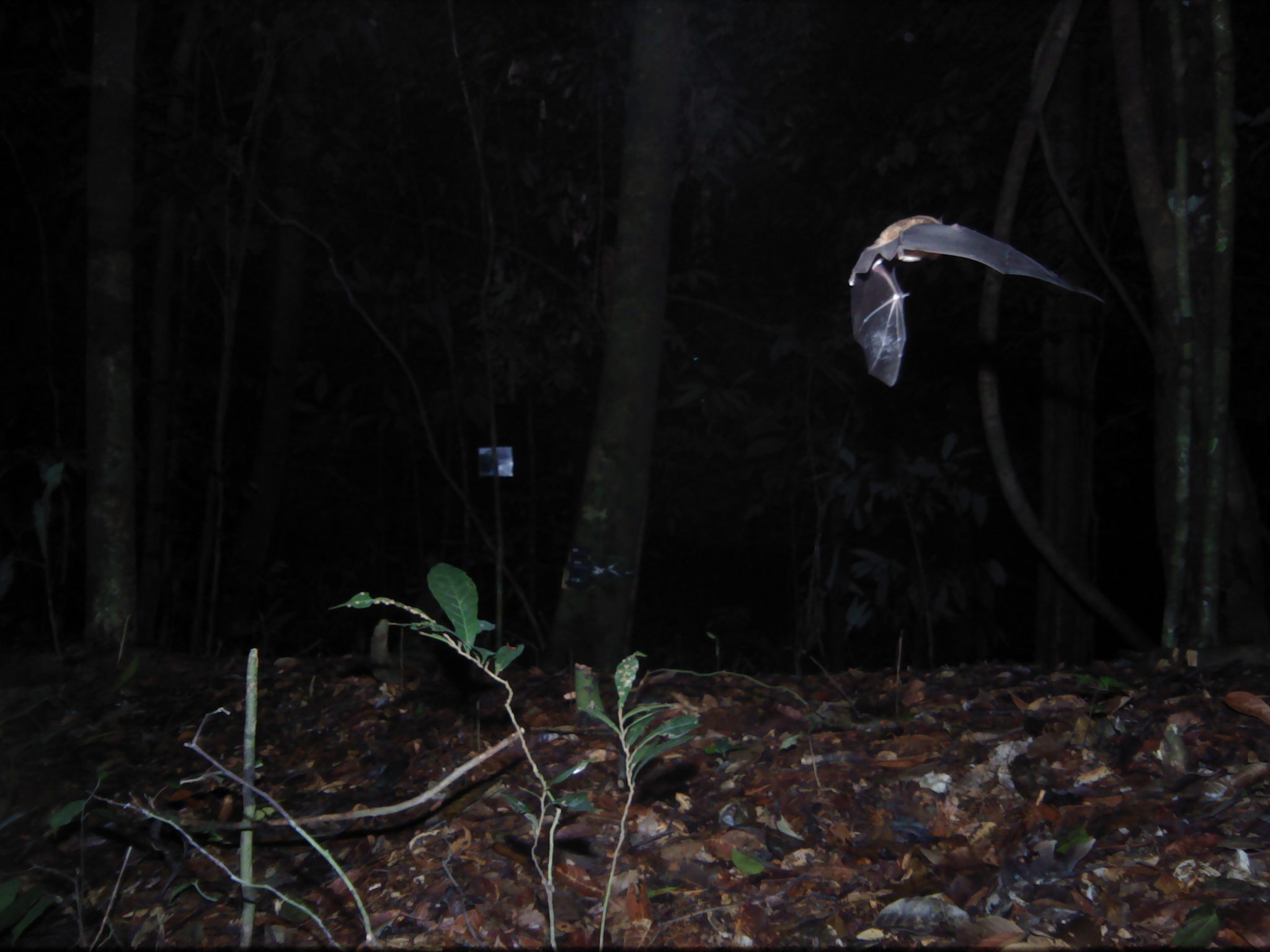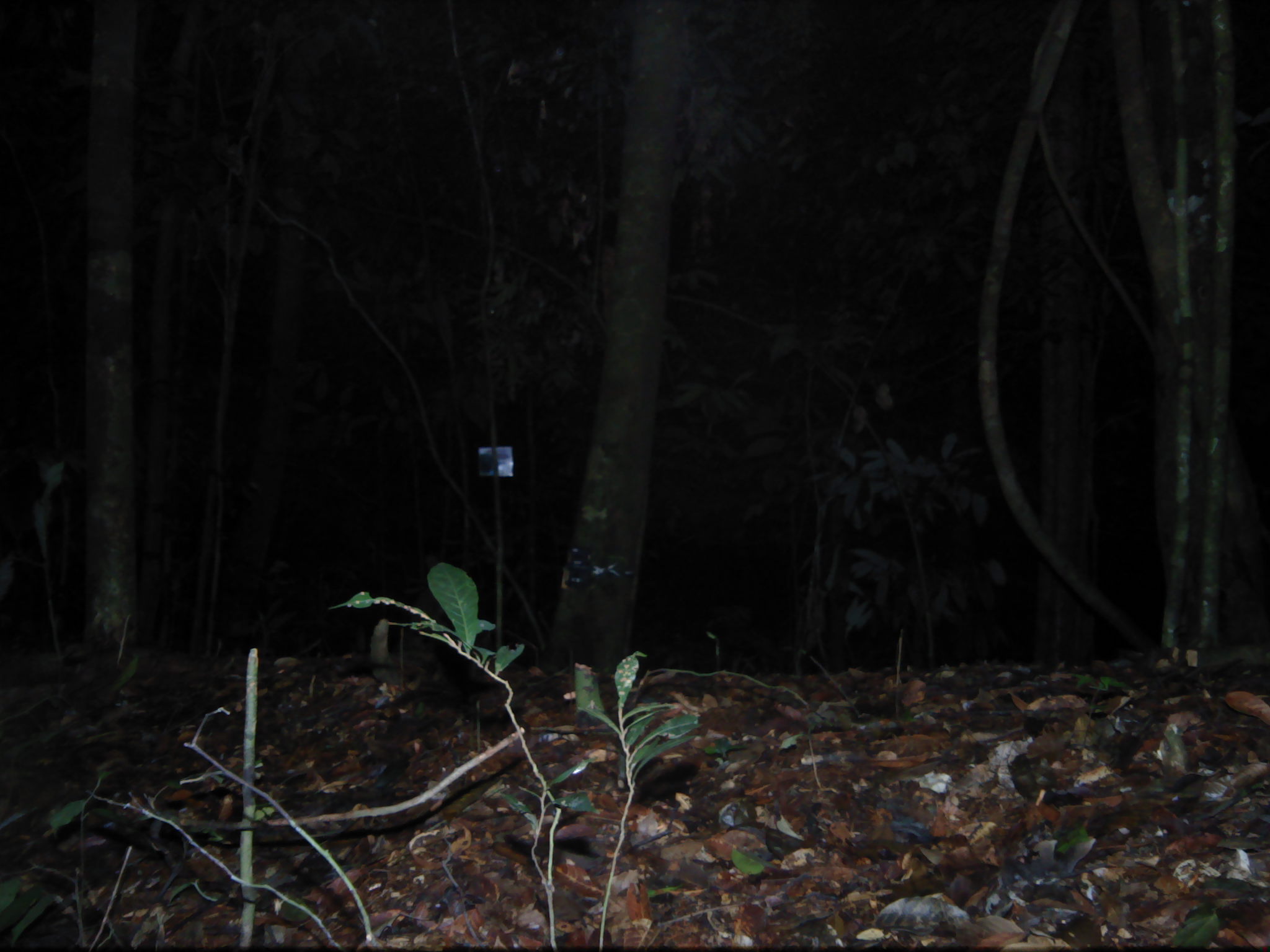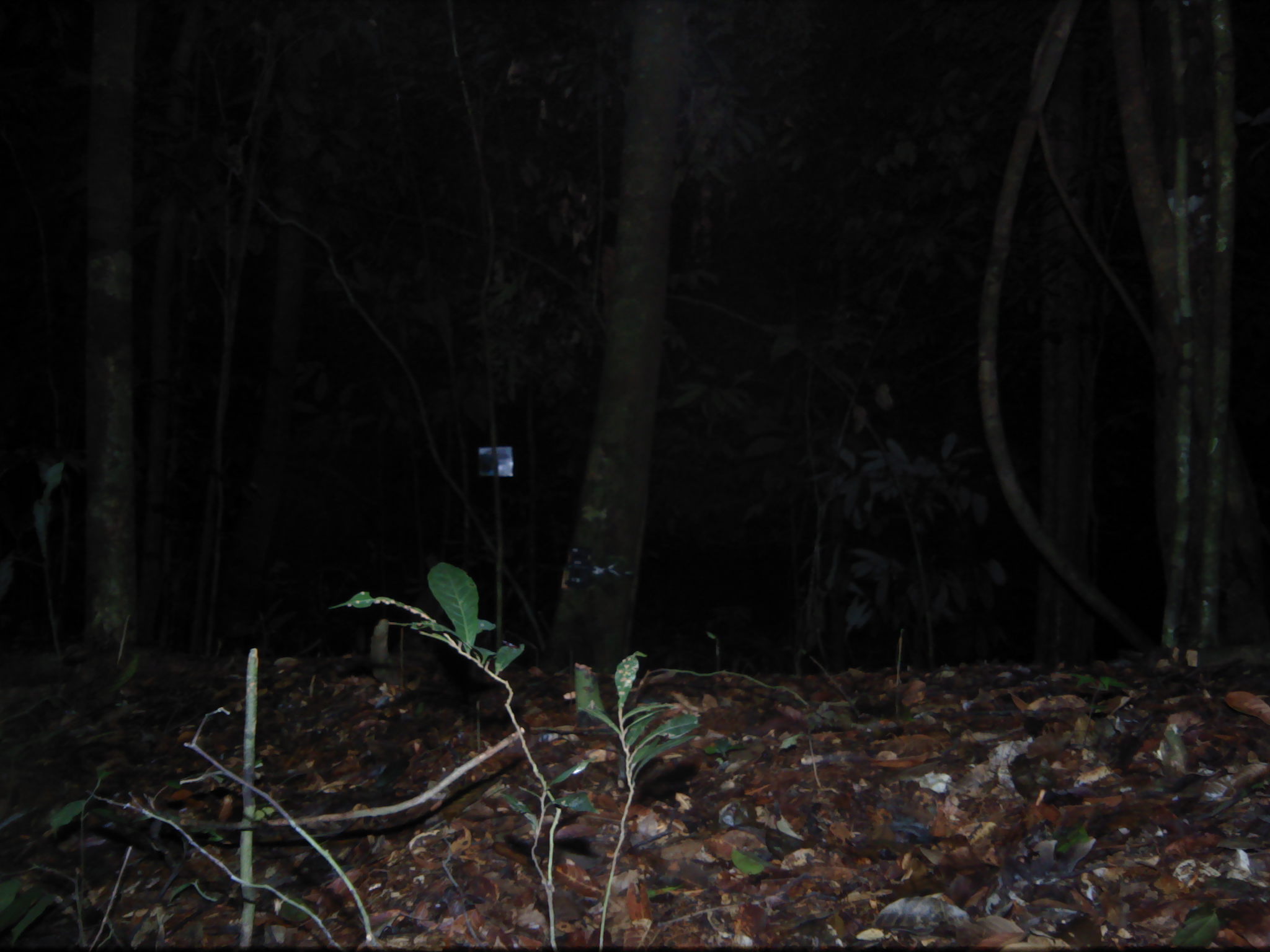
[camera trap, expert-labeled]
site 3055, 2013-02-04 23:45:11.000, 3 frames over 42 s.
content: unidentified animal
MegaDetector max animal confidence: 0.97